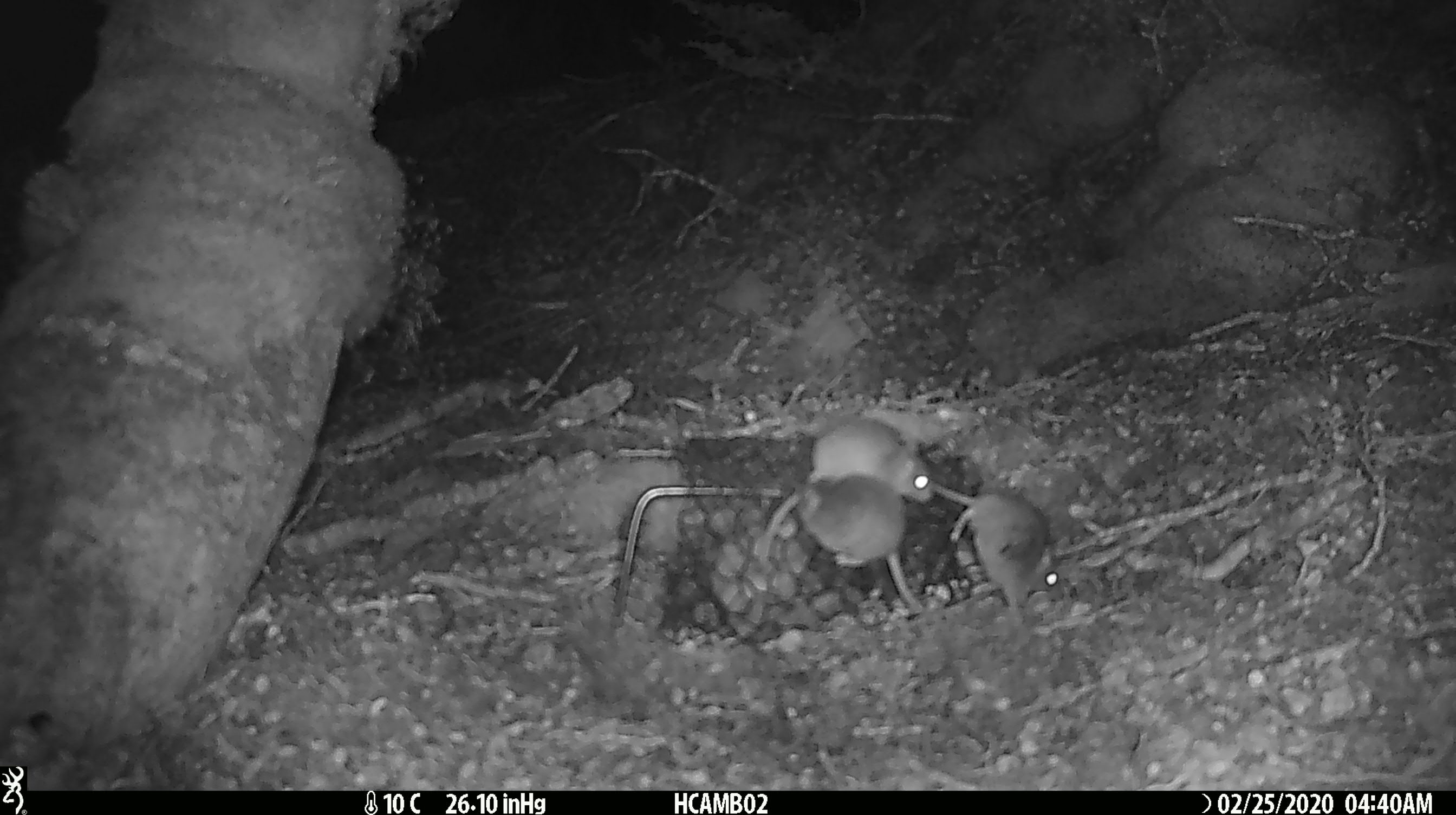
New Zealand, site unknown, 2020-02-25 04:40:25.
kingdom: Animalia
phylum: Chordata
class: Mammalia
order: Rodentia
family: Muridae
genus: Mus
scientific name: Mus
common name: mouse